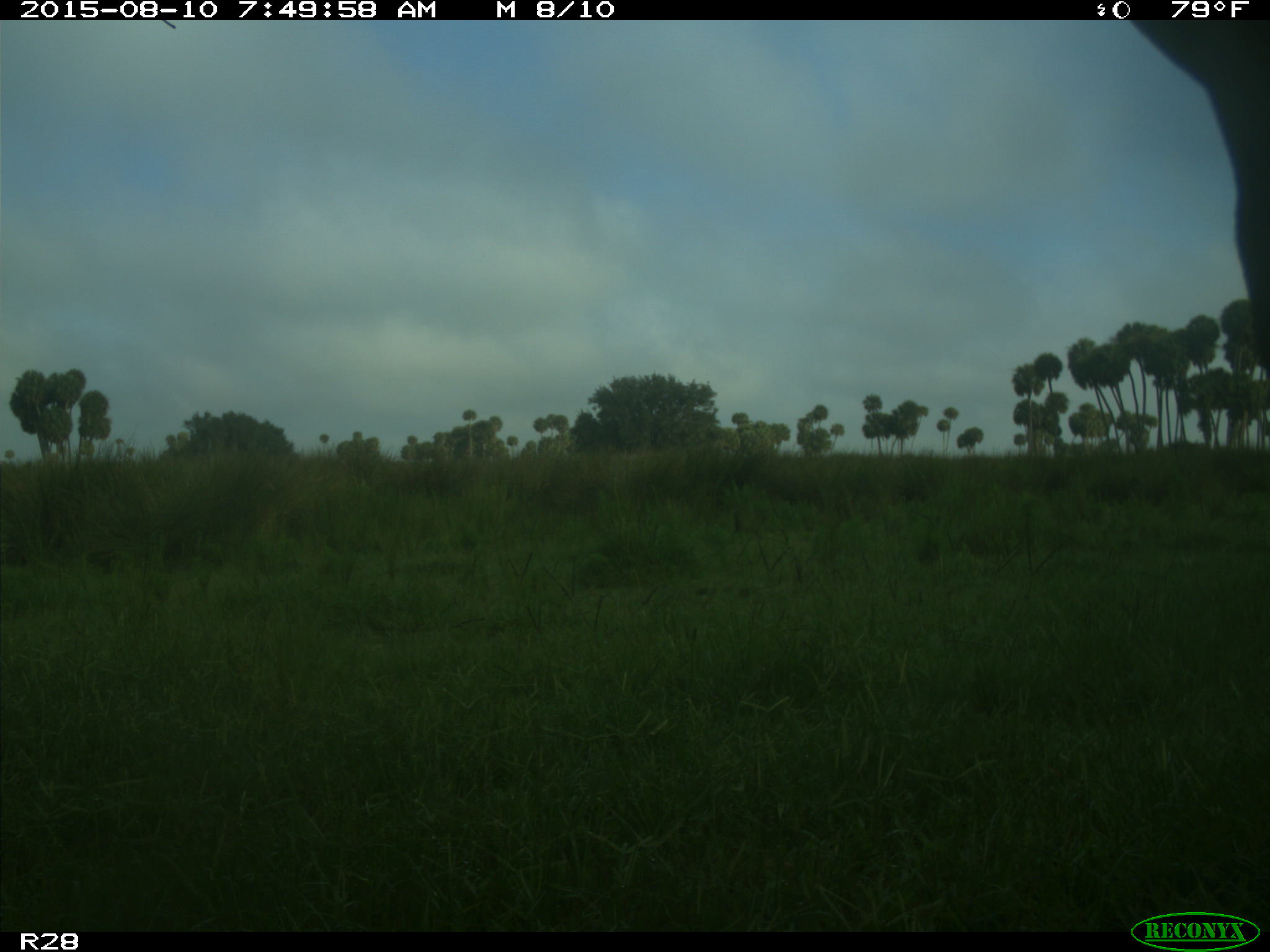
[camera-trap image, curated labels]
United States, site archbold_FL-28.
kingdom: Animalia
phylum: Chordata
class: Mammalia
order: Artiodactyla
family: Bovidae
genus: Bos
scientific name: Bos taurus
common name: domestic cow